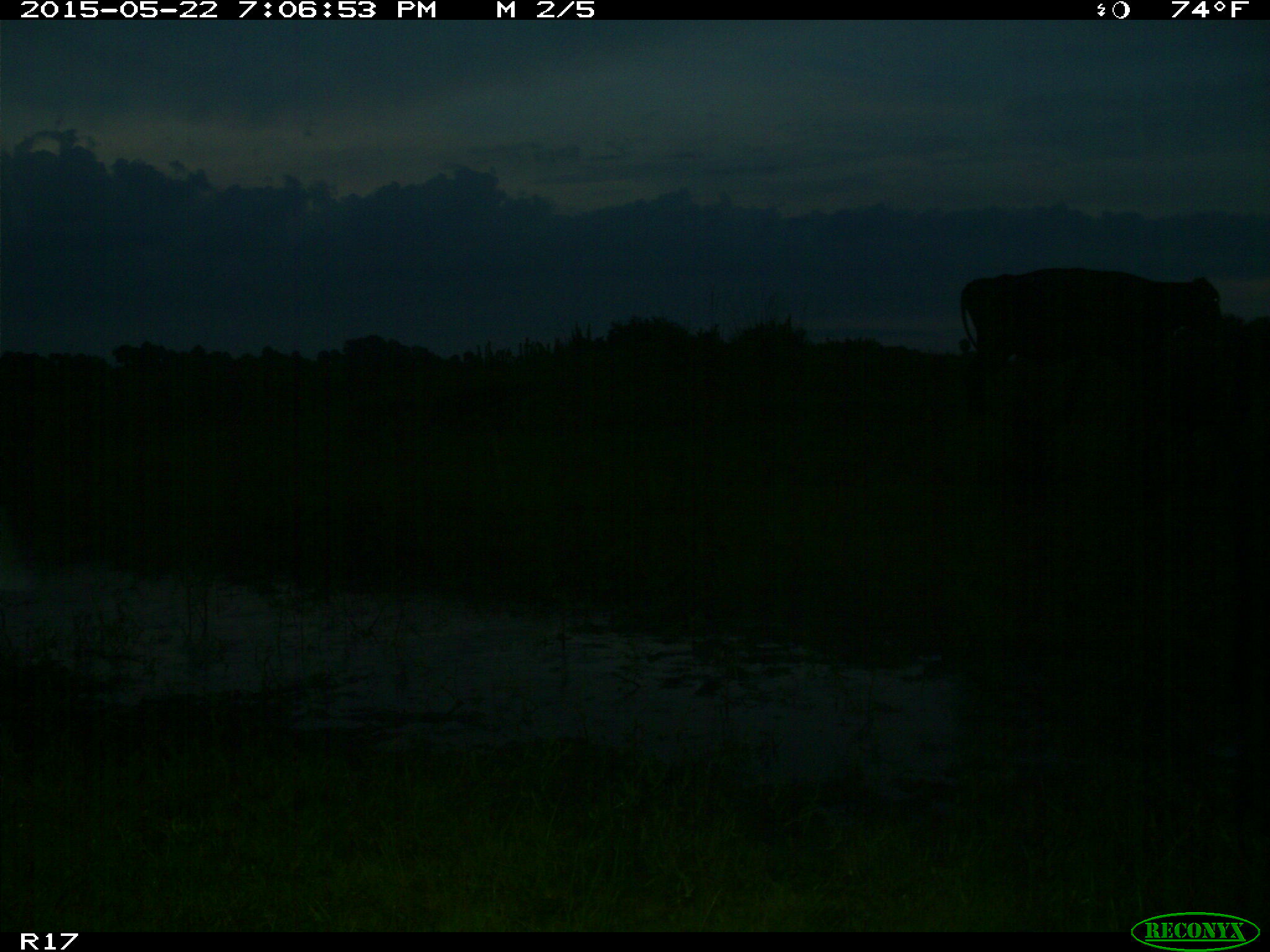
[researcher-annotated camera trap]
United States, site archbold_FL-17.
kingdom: Animalia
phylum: Chordata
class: Mammalia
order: Artiodactyla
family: Bovidae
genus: Bos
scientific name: Bos taurus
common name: domestic cow